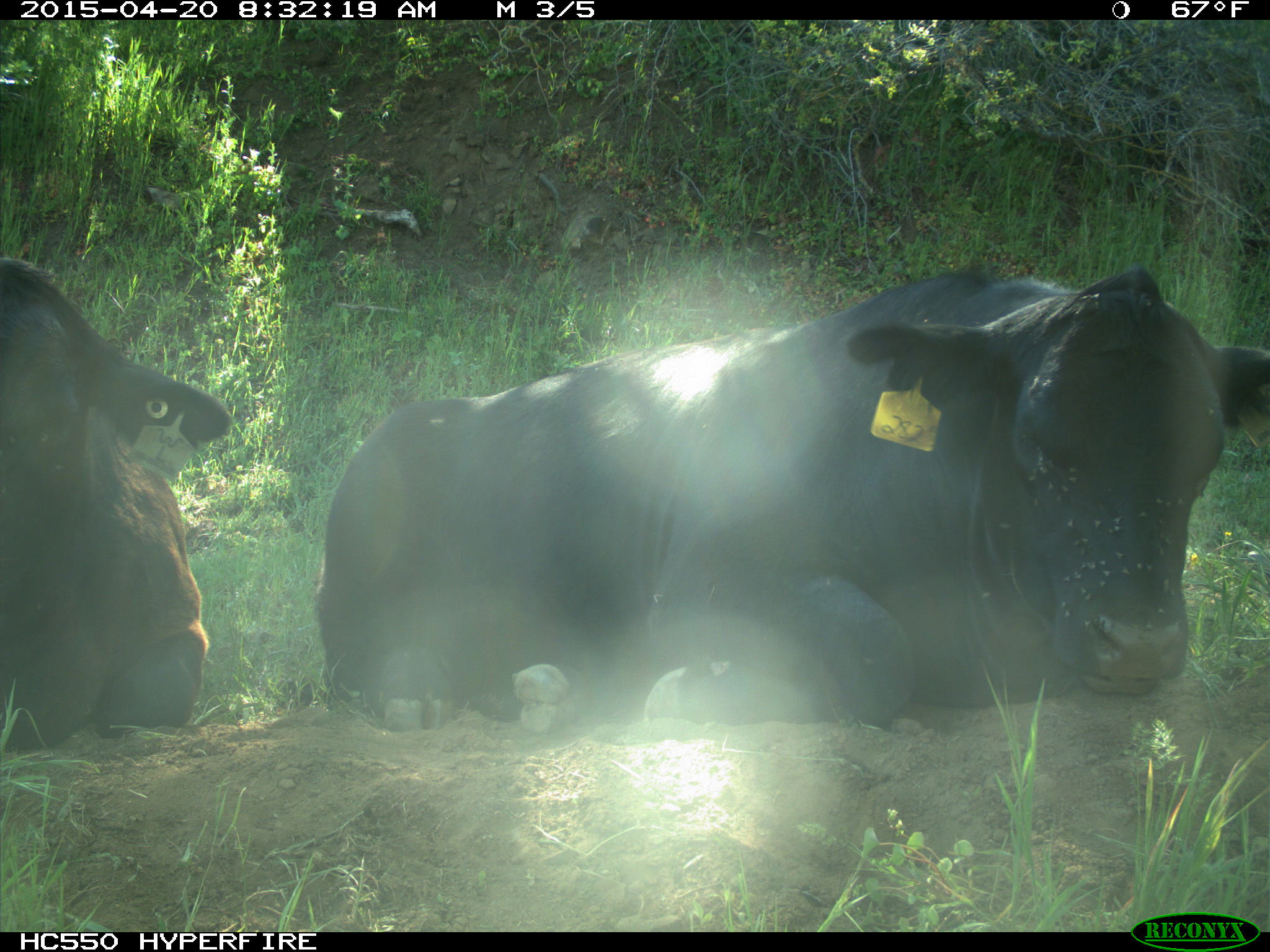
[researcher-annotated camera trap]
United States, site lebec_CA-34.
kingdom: Animalia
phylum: Chordata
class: Mammalia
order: Artiodactyla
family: Bovidae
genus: Bos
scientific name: Bos taurus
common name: domestic cow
Bos taurus (domestic cow).